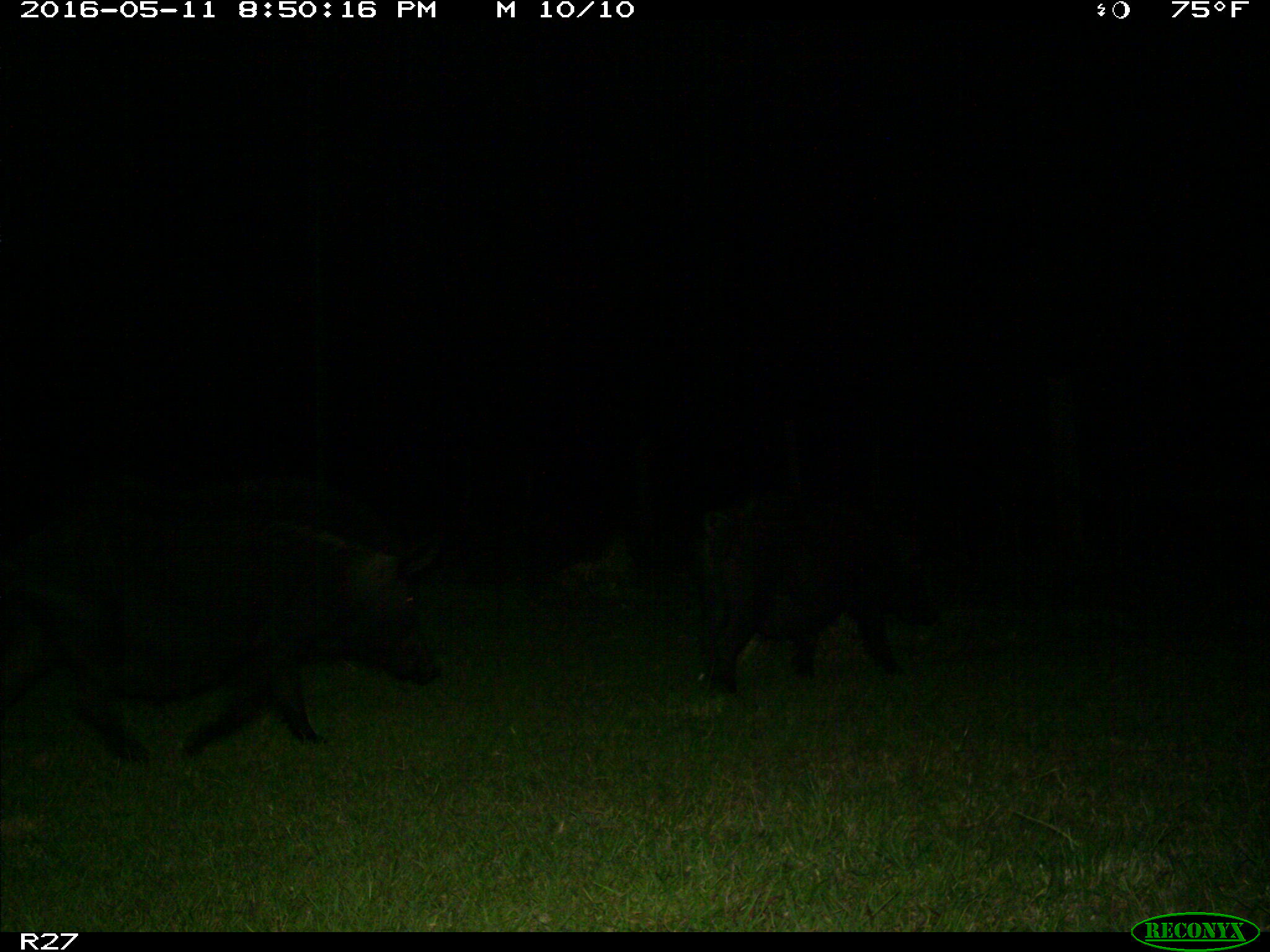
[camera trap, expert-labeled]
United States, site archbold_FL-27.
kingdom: Animalia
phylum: Chordata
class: Mammalia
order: Artiodactyla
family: Suidae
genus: Sus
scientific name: Sus scrofa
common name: wild boar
Sus scrofa (wild boar).